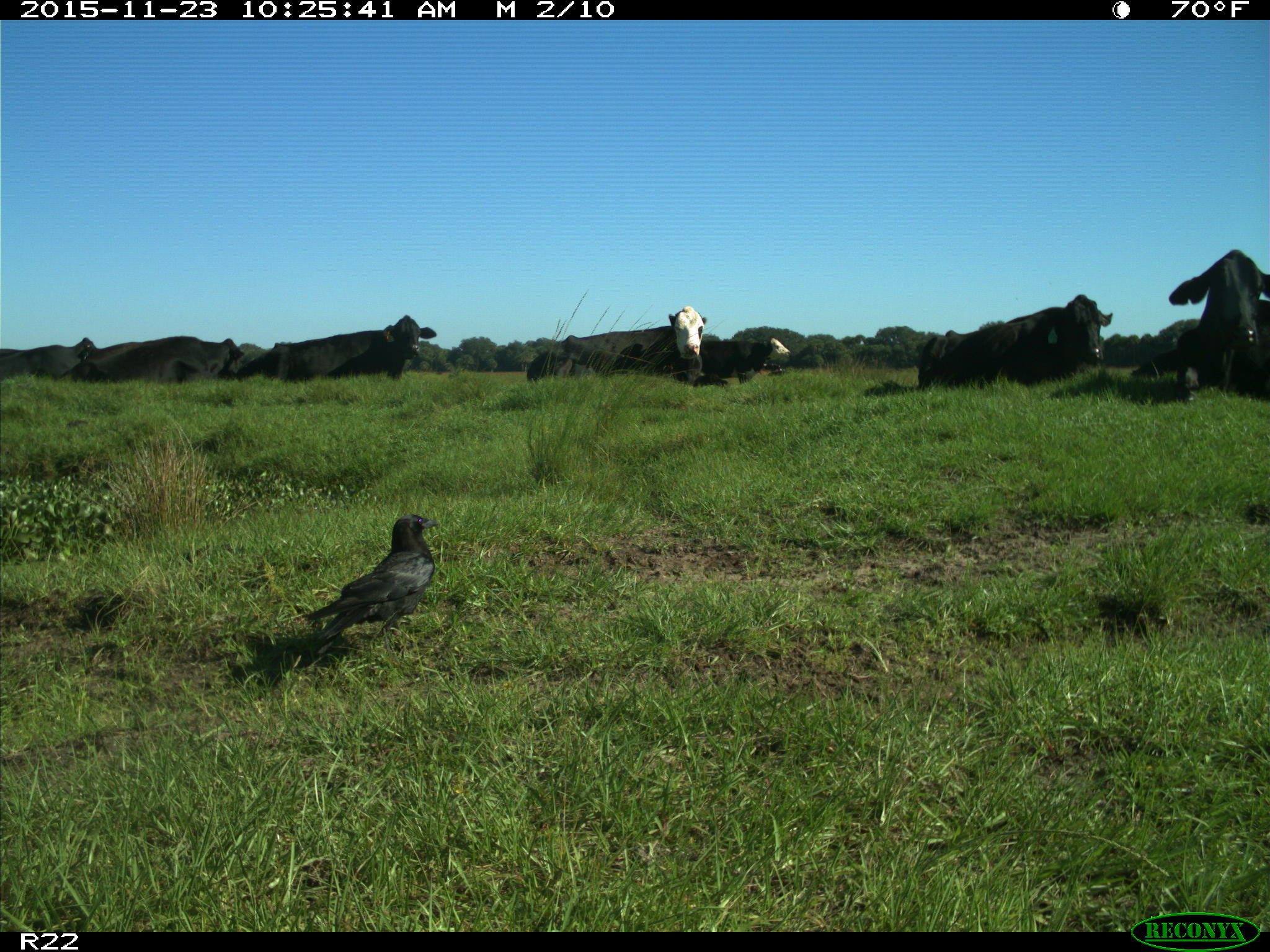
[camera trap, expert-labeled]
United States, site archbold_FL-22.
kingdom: Animalia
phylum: Chordata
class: Mammalia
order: Artiodactyla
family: Bovidae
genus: Bos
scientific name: Bos taurus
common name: domestic cow